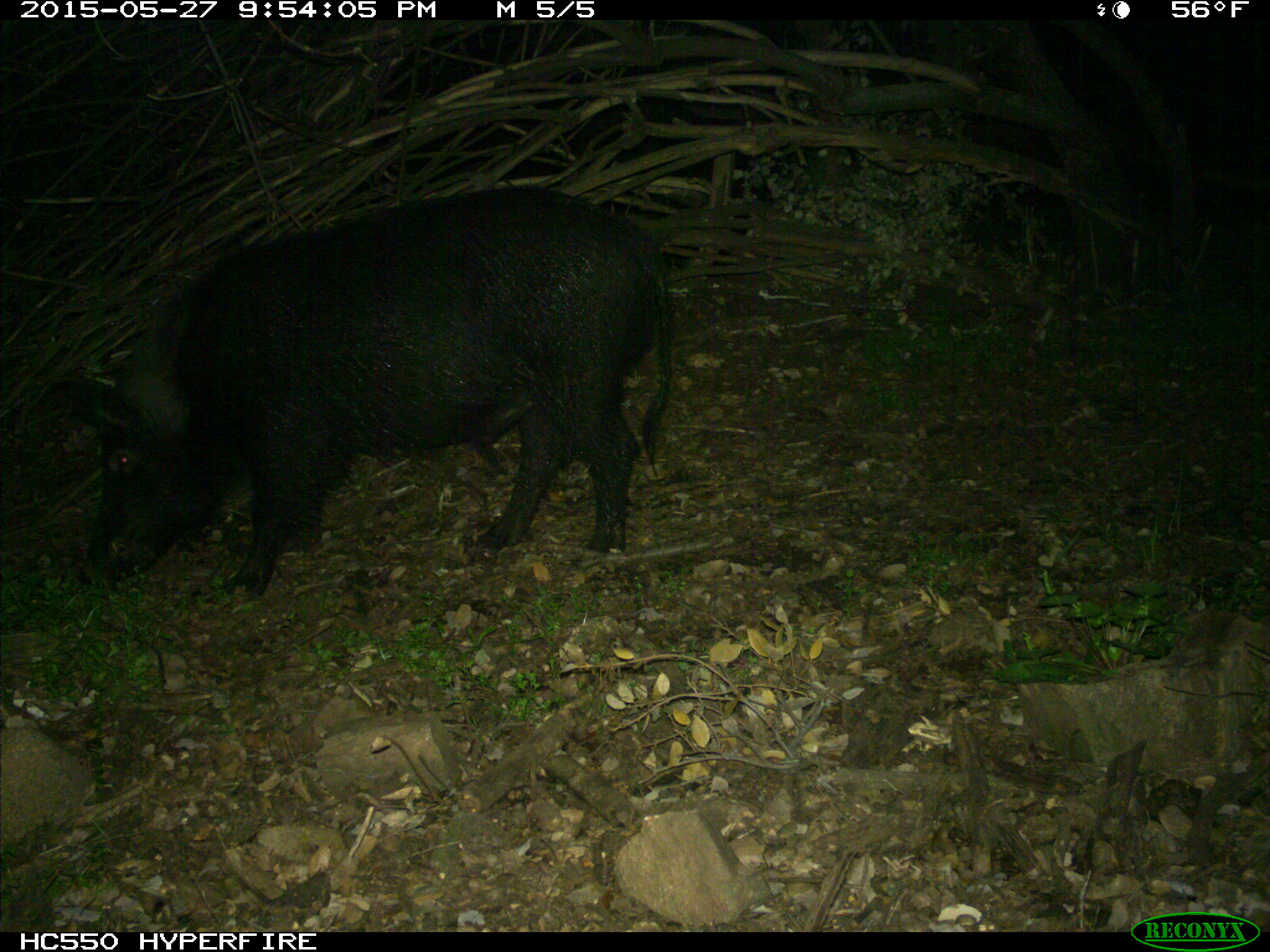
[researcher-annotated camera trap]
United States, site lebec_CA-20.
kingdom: Animalia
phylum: Chordata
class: Mammalia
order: Artiodactyla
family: Suidae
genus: Sus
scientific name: Sus scrofa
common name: wild boar